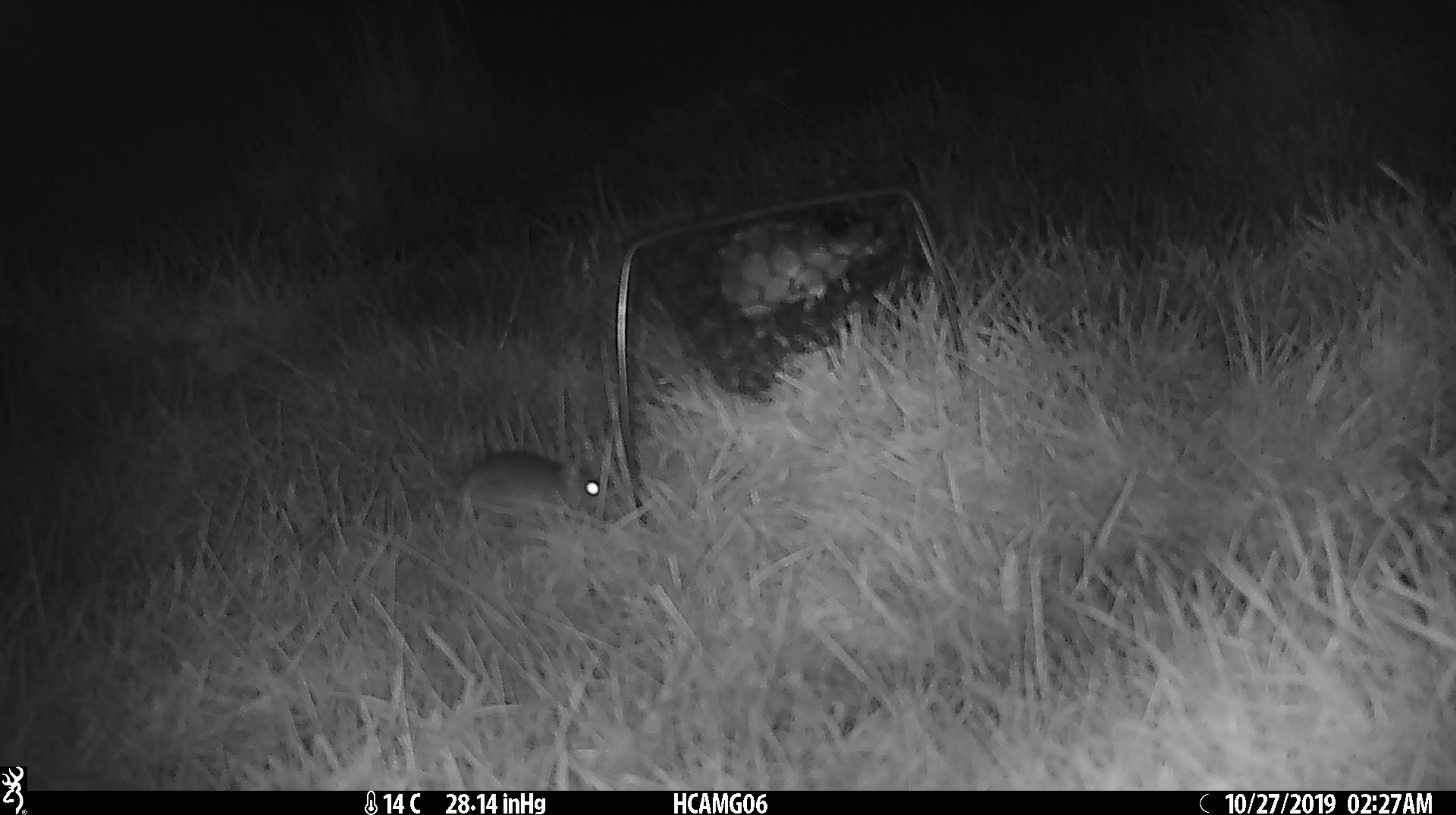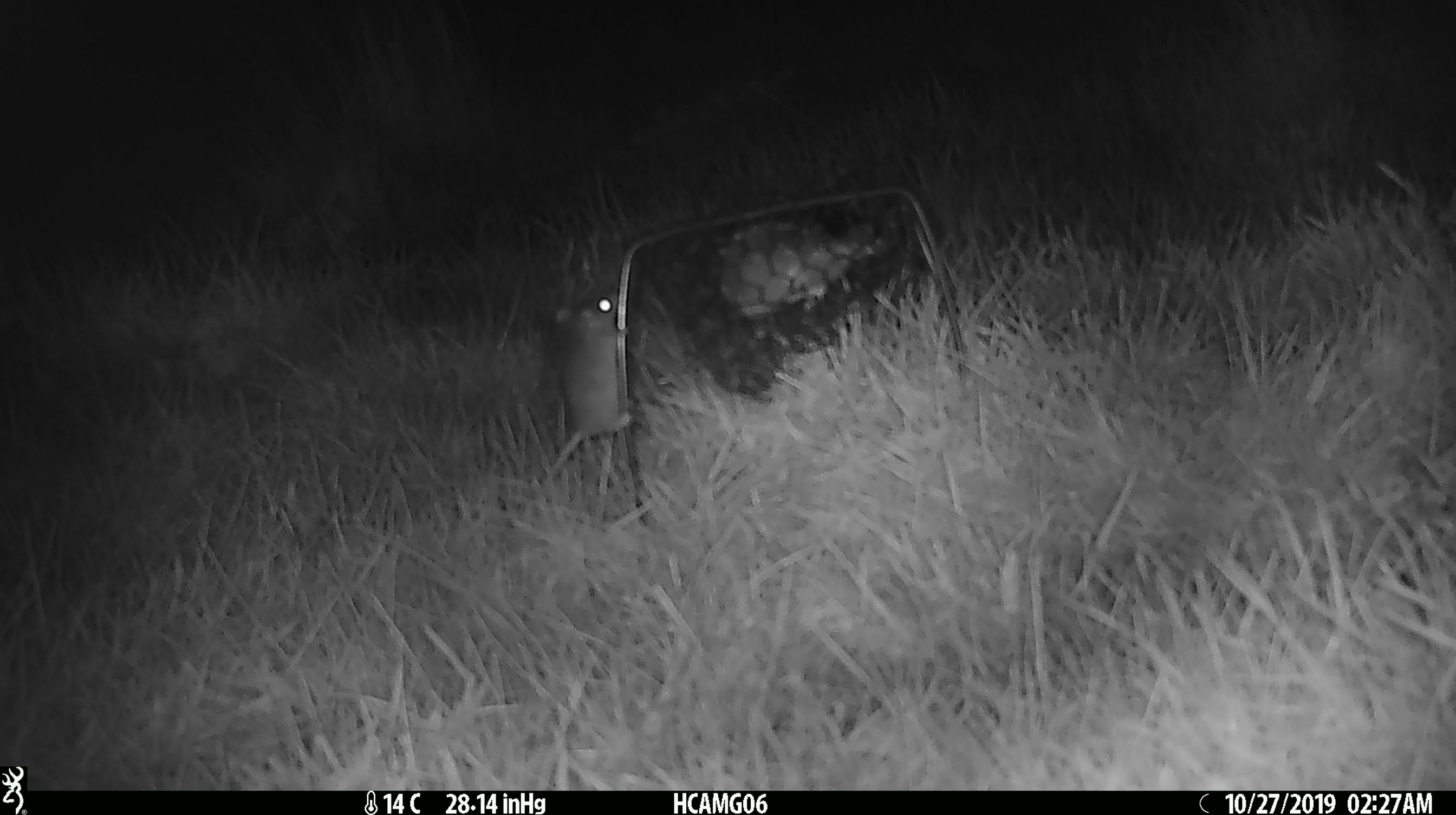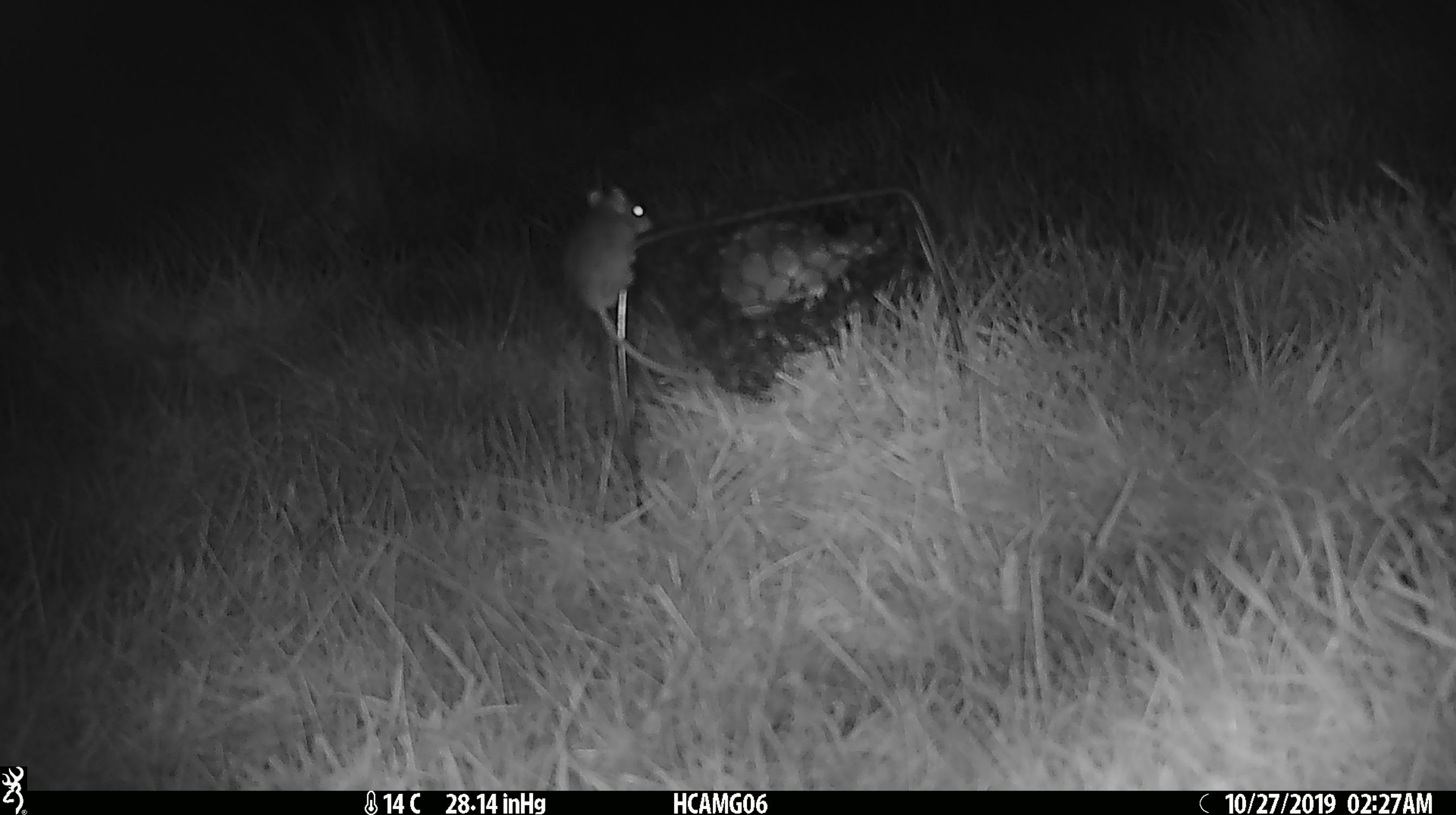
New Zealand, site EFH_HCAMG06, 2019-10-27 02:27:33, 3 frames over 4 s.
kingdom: Animalia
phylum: Chordata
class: Mammalia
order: Rodentia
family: Muridae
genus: Mus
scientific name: Mus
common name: mouse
Mouse (Mus).